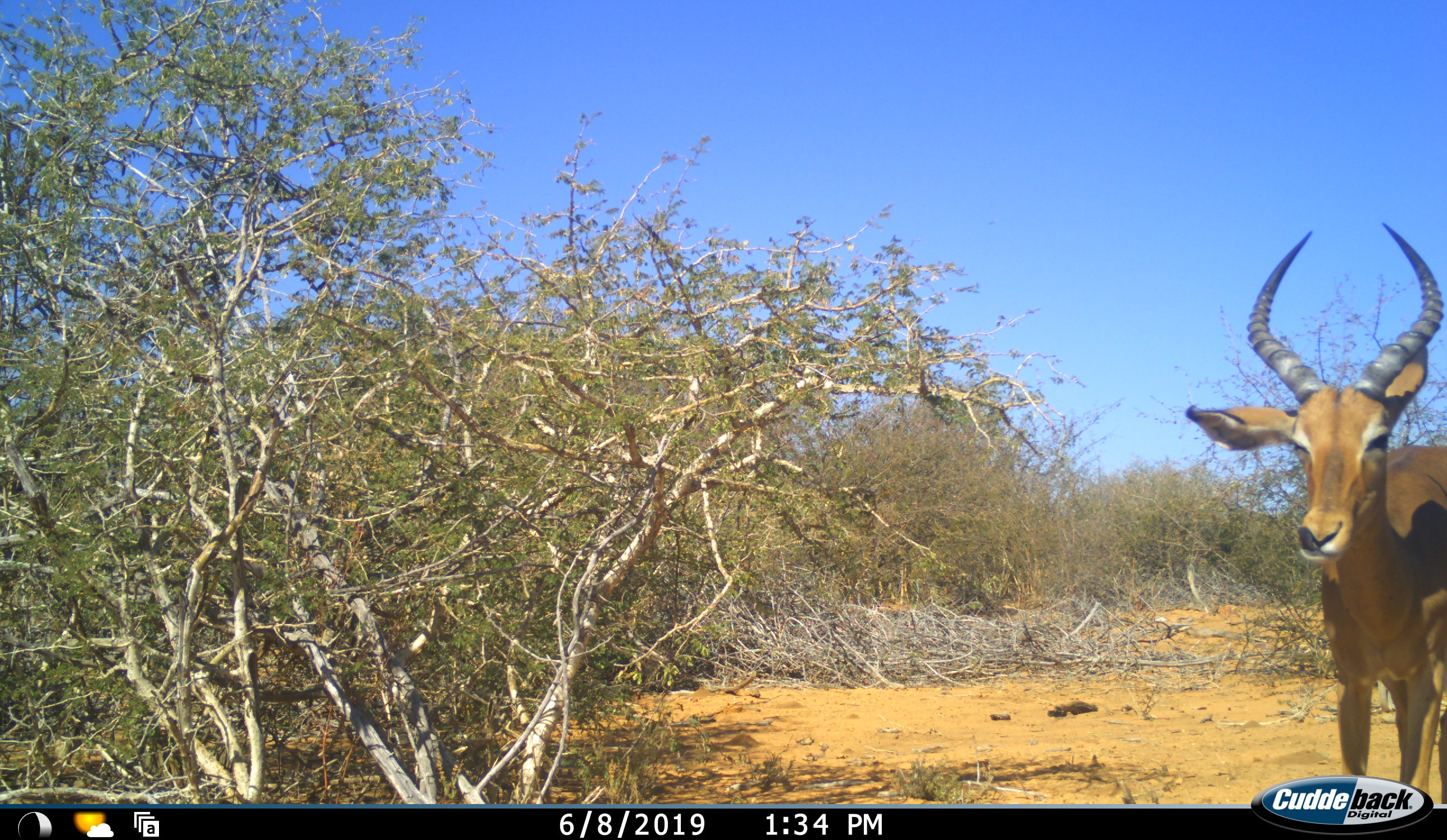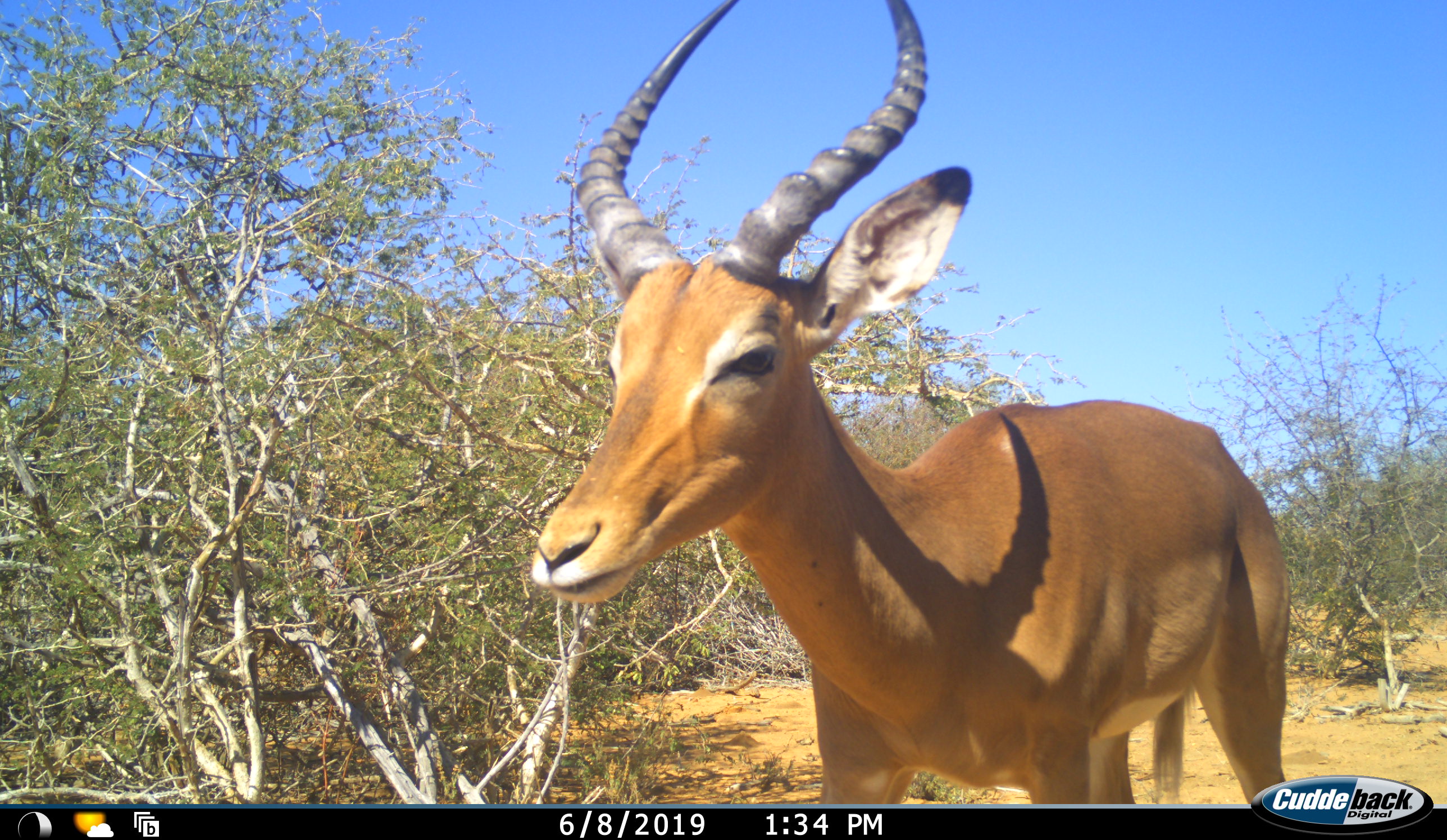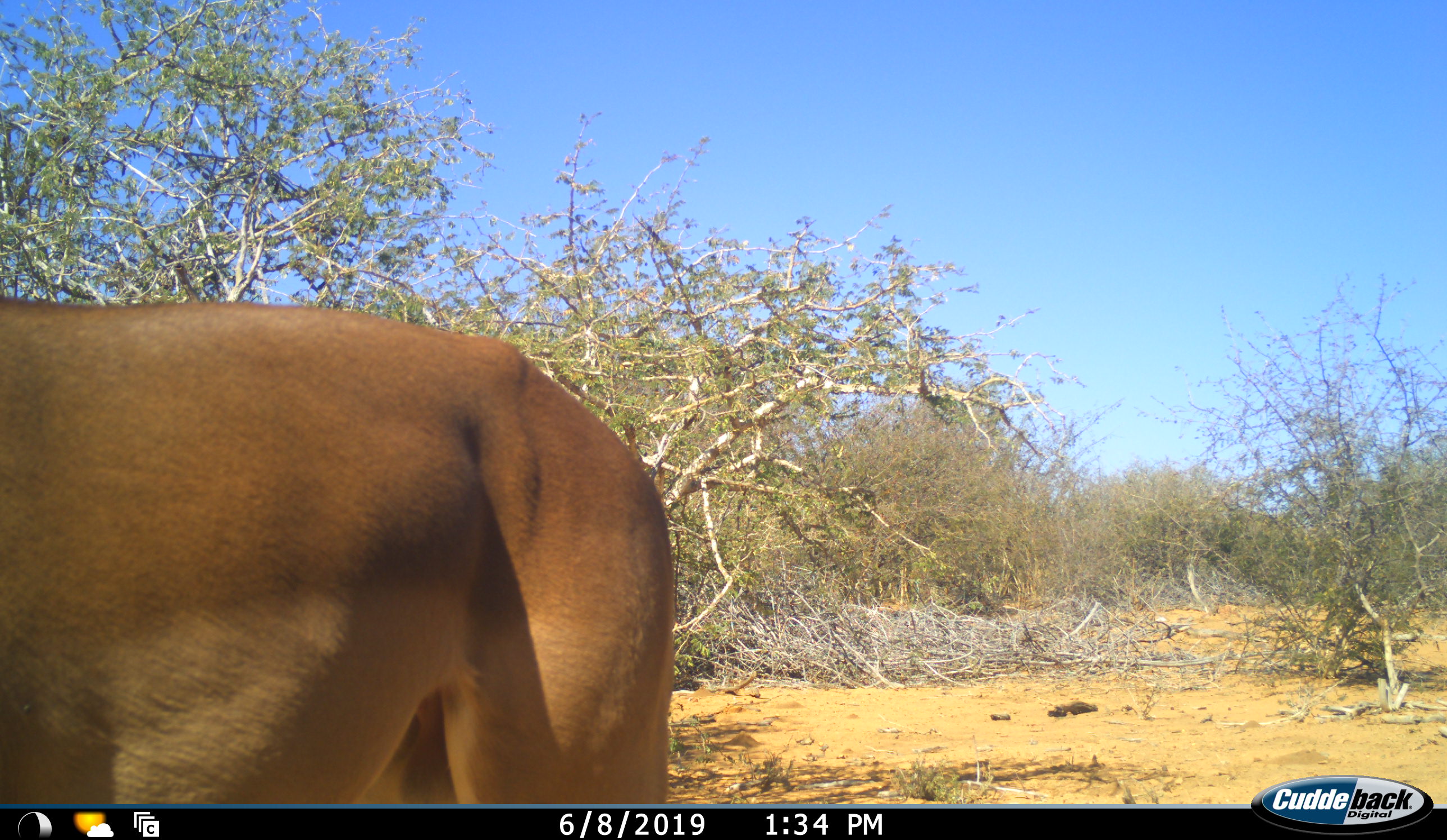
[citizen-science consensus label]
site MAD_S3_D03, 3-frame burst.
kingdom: Animalia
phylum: Chordata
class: Mammalia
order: Artiodactyla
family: Bovidae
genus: Aepyceros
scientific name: Aepyceros melampus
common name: impala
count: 1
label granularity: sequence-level